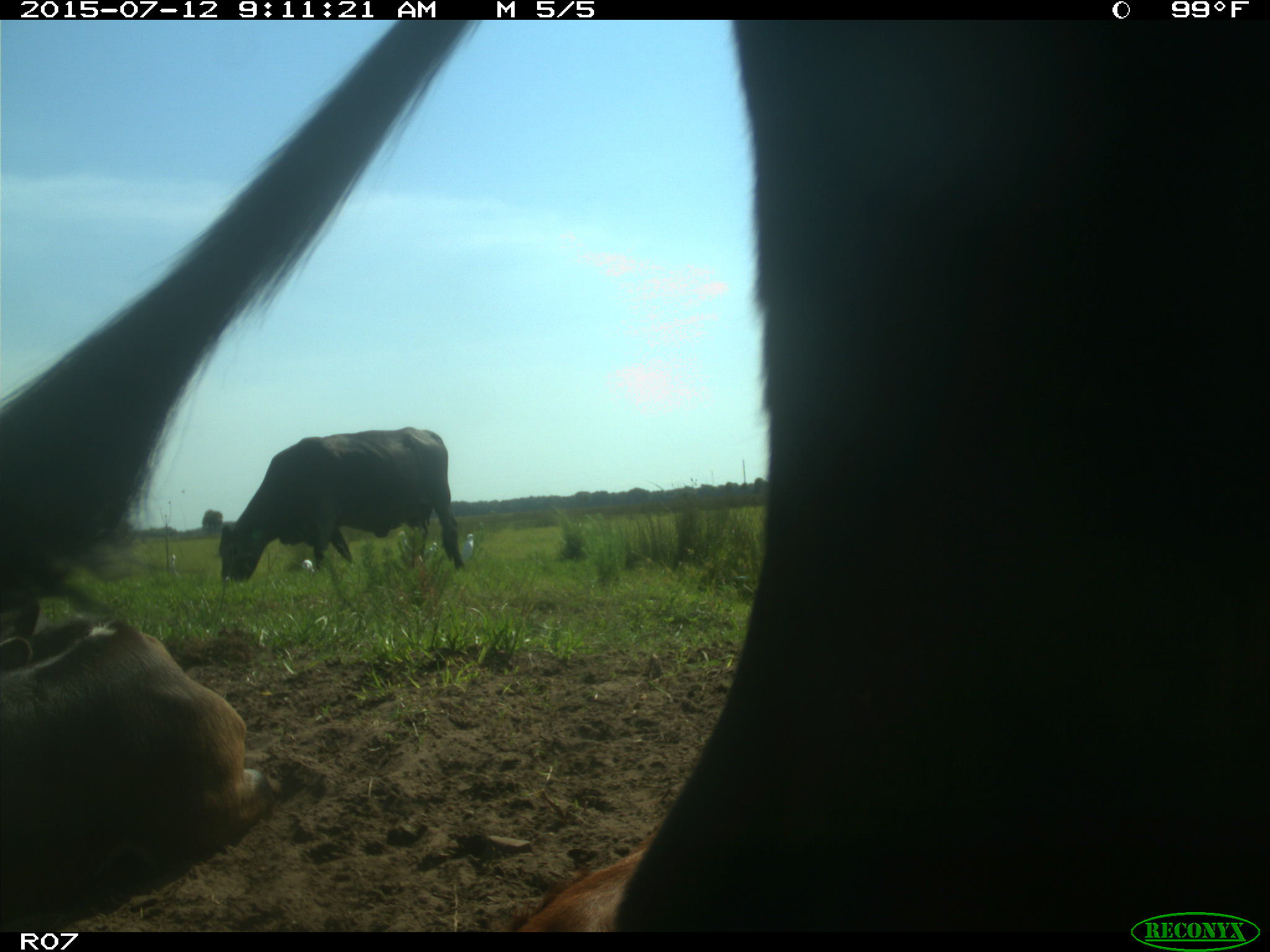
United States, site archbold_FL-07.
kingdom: Animalia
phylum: Chordata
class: Mammalia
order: Artiodactyla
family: Bovidae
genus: Bos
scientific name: Bos taurus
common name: domestic cow